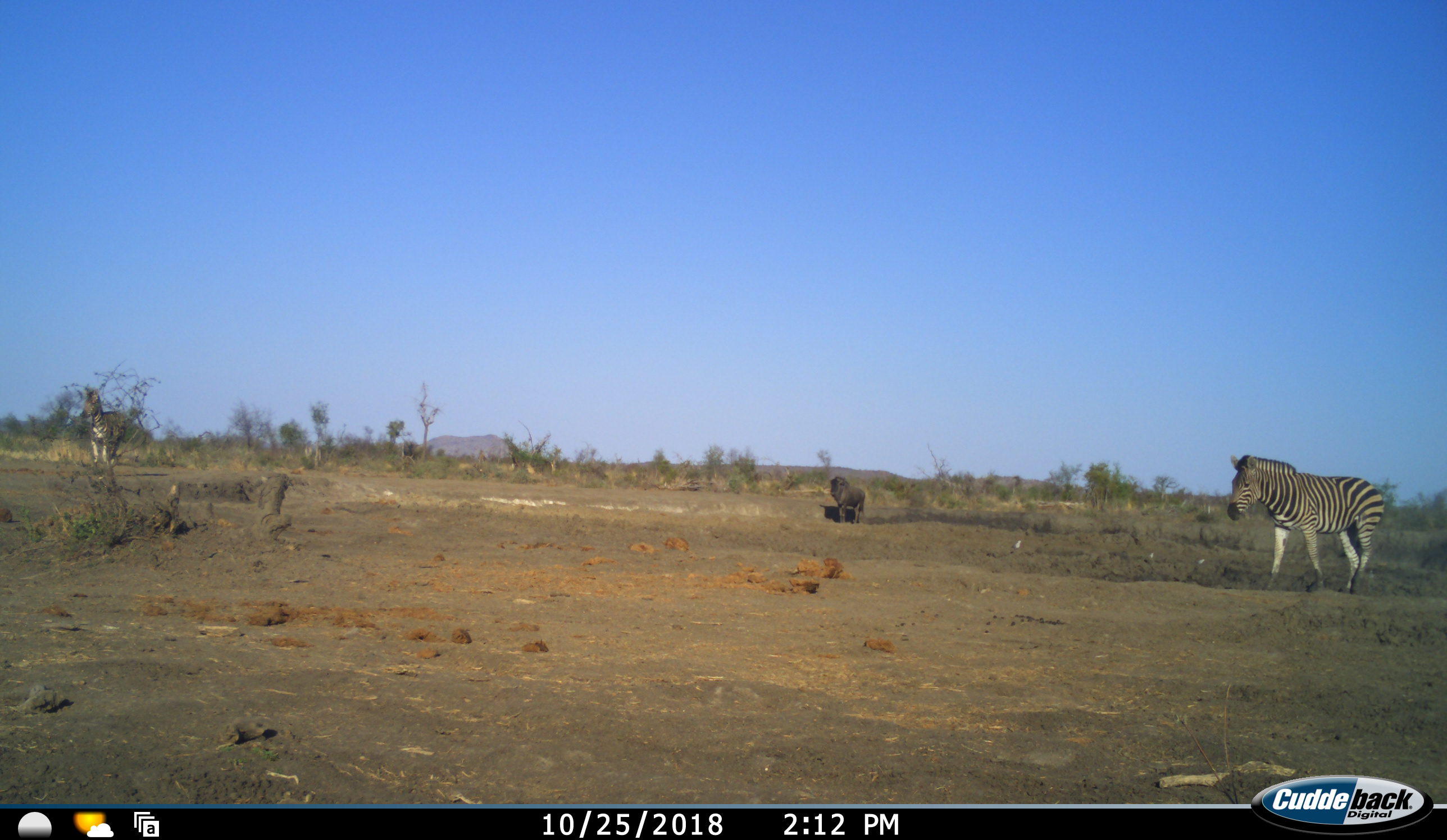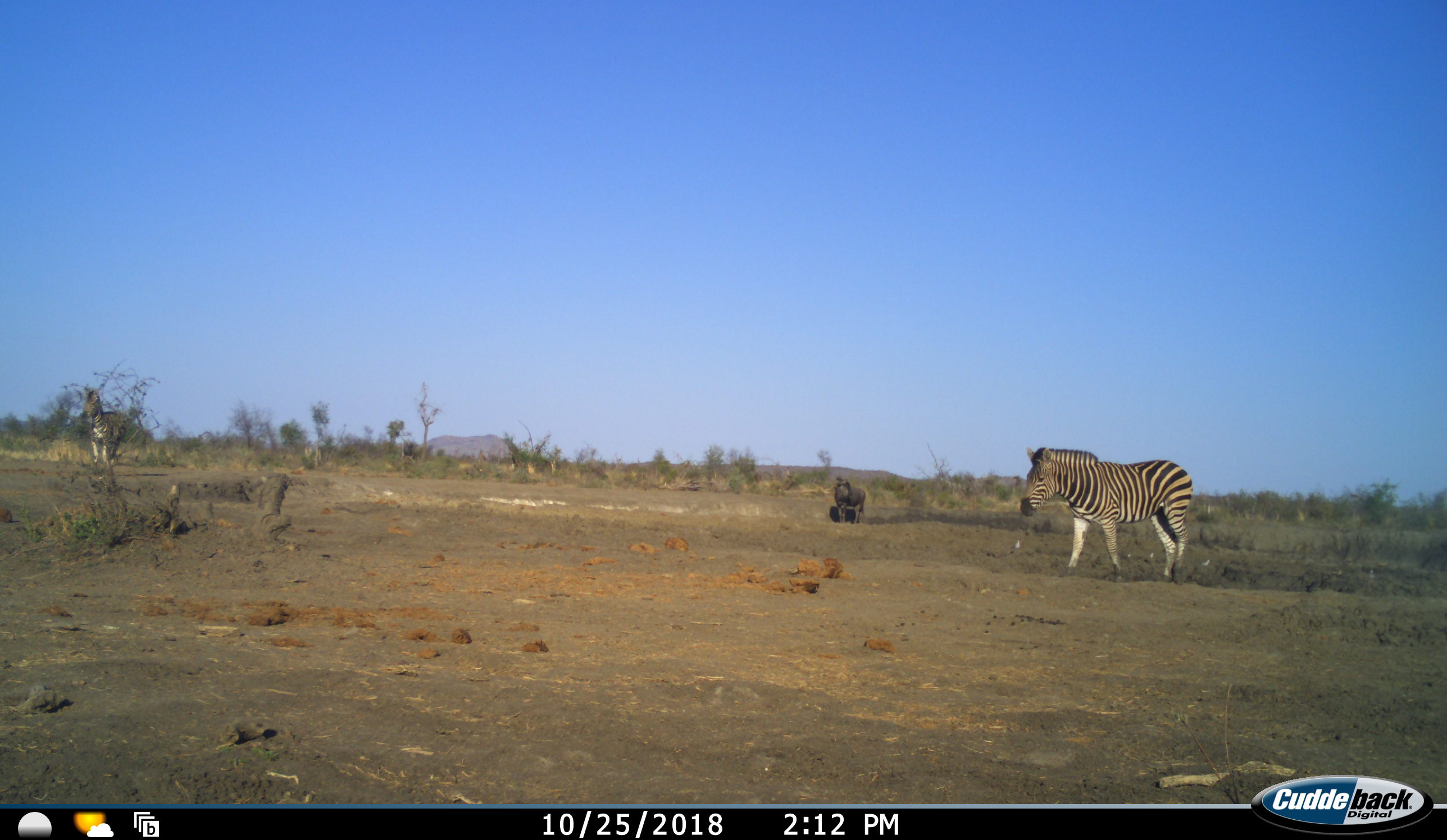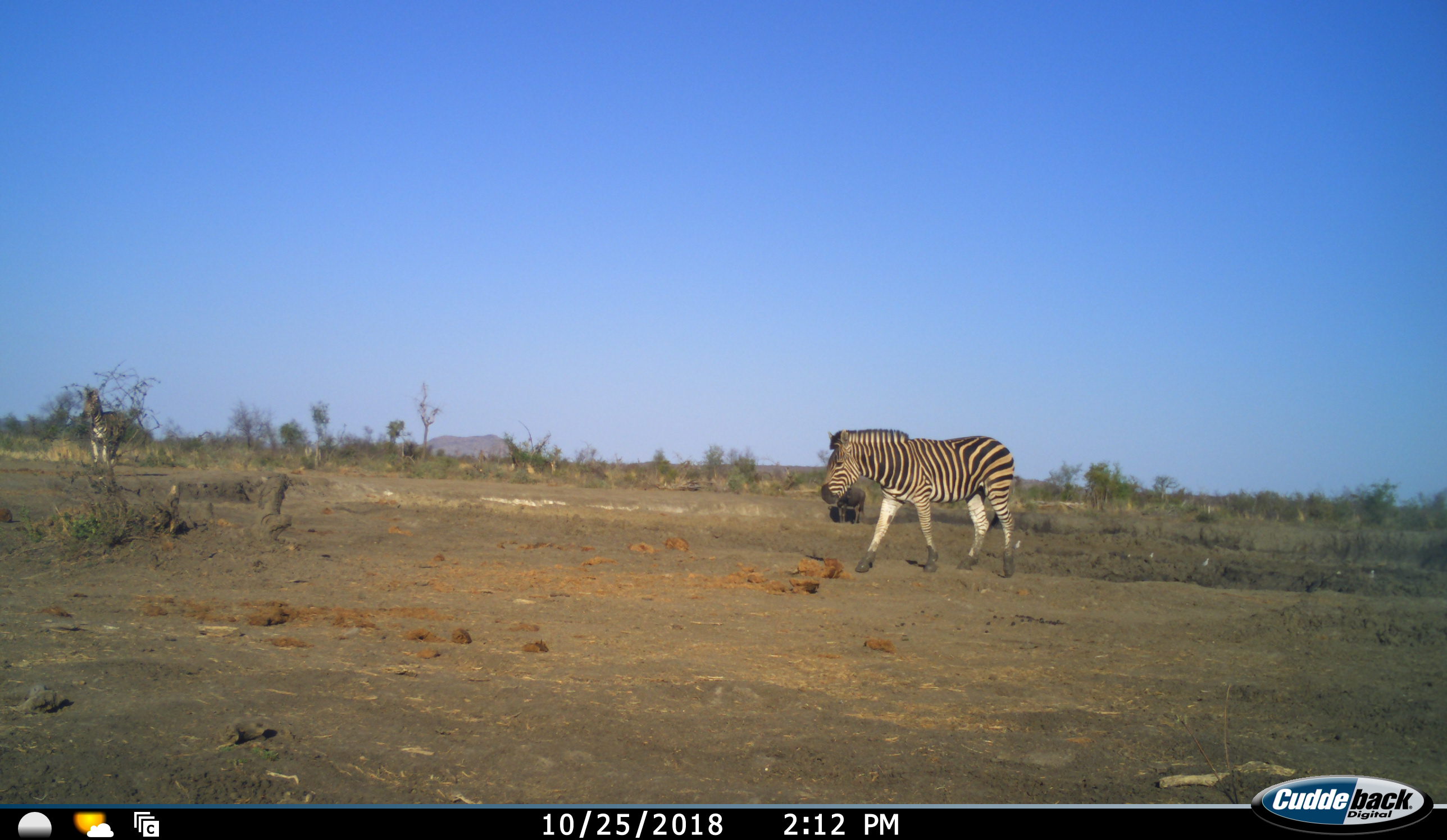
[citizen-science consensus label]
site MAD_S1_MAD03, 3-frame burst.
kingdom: Animalia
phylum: Chordata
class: Mammalia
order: Artiodactyla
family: Bovidae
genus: Connochaetes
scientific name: Connochaetes taurinus taurinus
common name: blue wildebeest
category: wildebeestblue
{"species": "wildebeestblue (blue wildebeest) (Connochaetes taurinus taurinus)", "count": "1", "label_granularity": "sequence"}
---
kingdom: Animalia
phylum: Chordata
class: Mammalia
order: Perissodactyla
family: Equidae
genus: Equus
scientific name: Equus quagga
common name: plains zebra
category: zebraplains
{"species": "zebraplains (plains zebra) (Equus quagga)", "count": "2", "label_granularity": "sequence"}